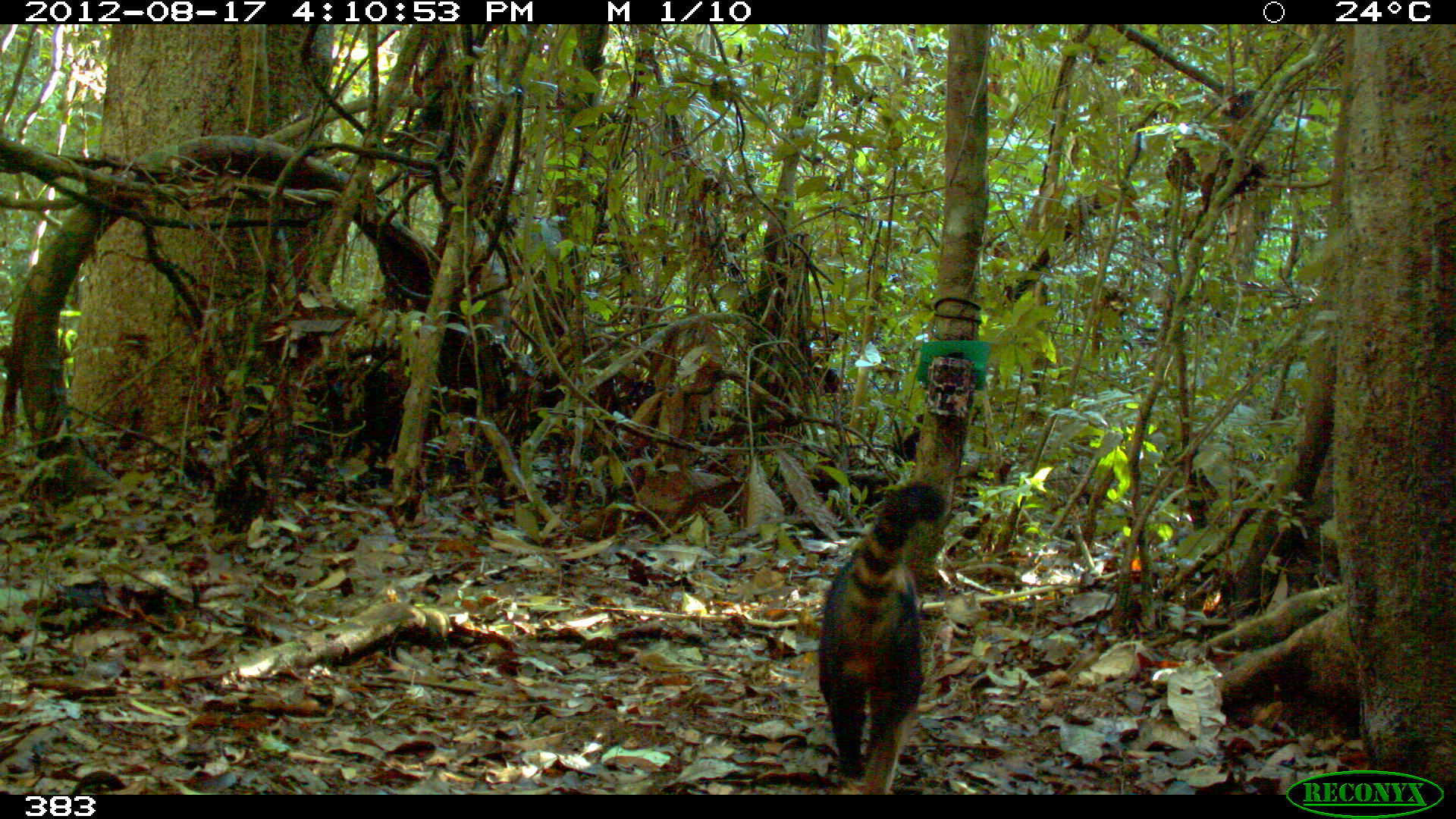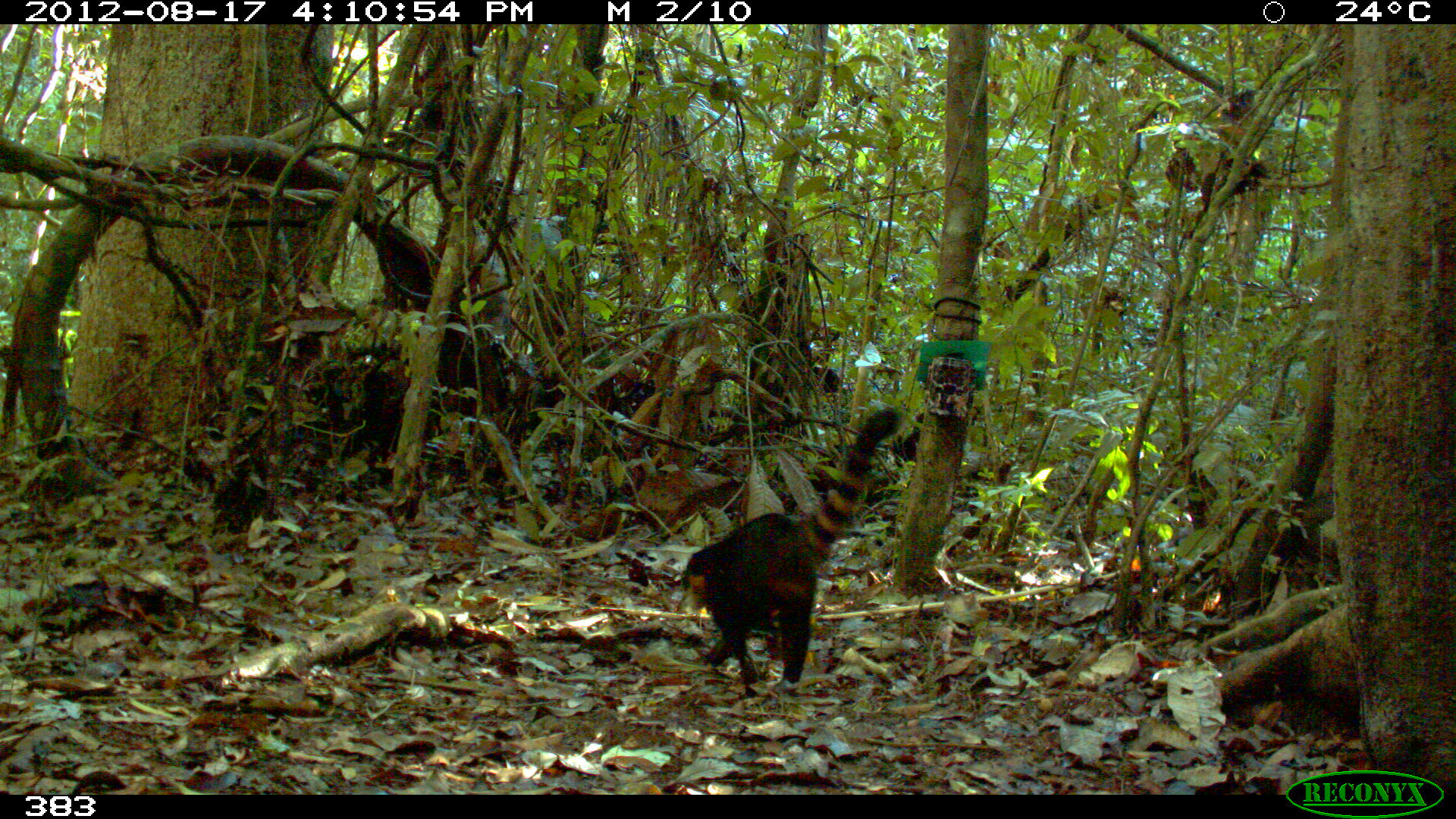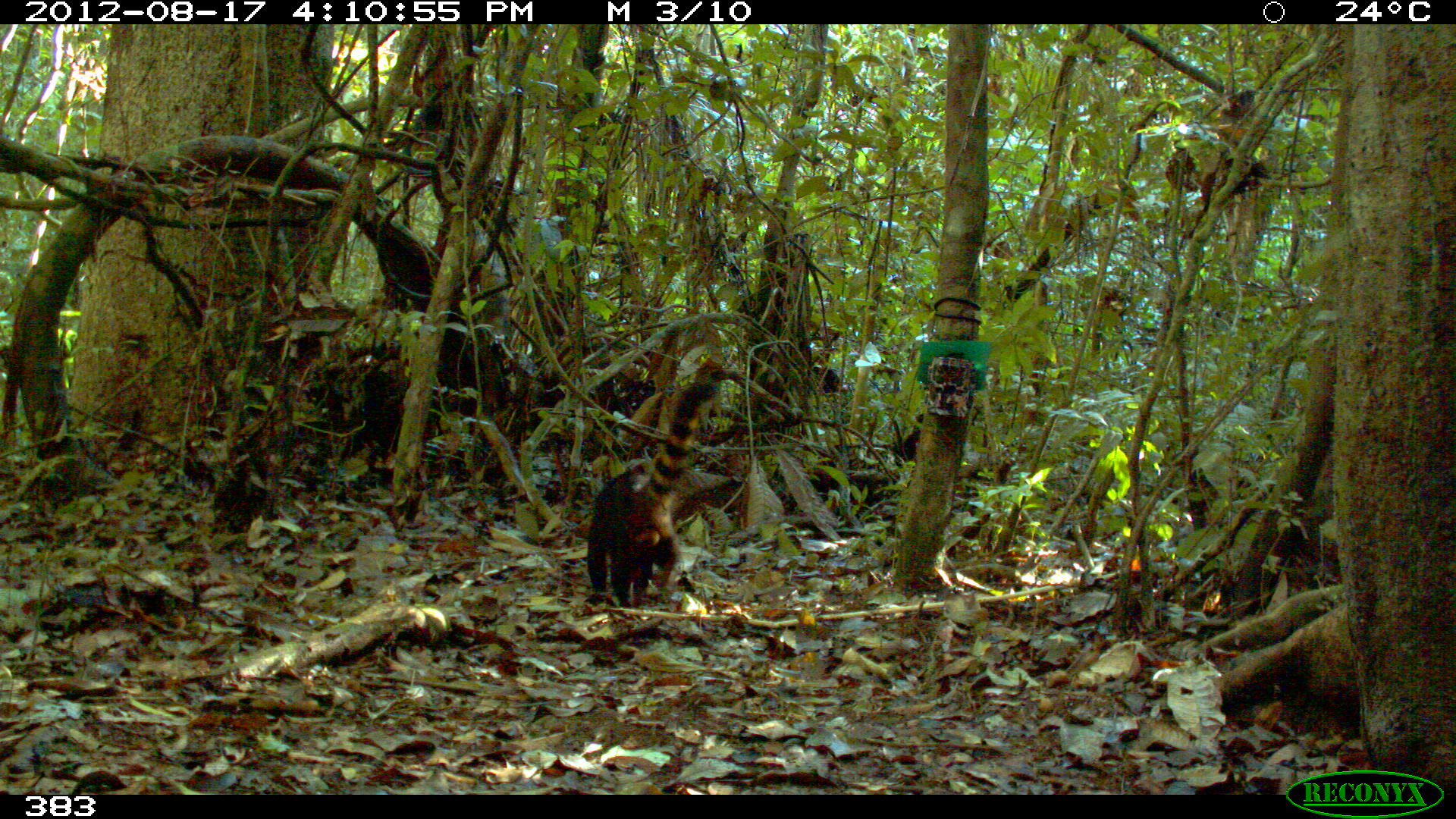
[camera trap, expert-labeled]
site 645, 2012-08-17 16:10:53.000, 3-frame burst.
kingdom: Animalia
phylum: Chordata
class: Mammalia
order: Carnivora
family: Procyonidae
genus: Nasua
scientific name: Nasua nasua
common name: south american coati